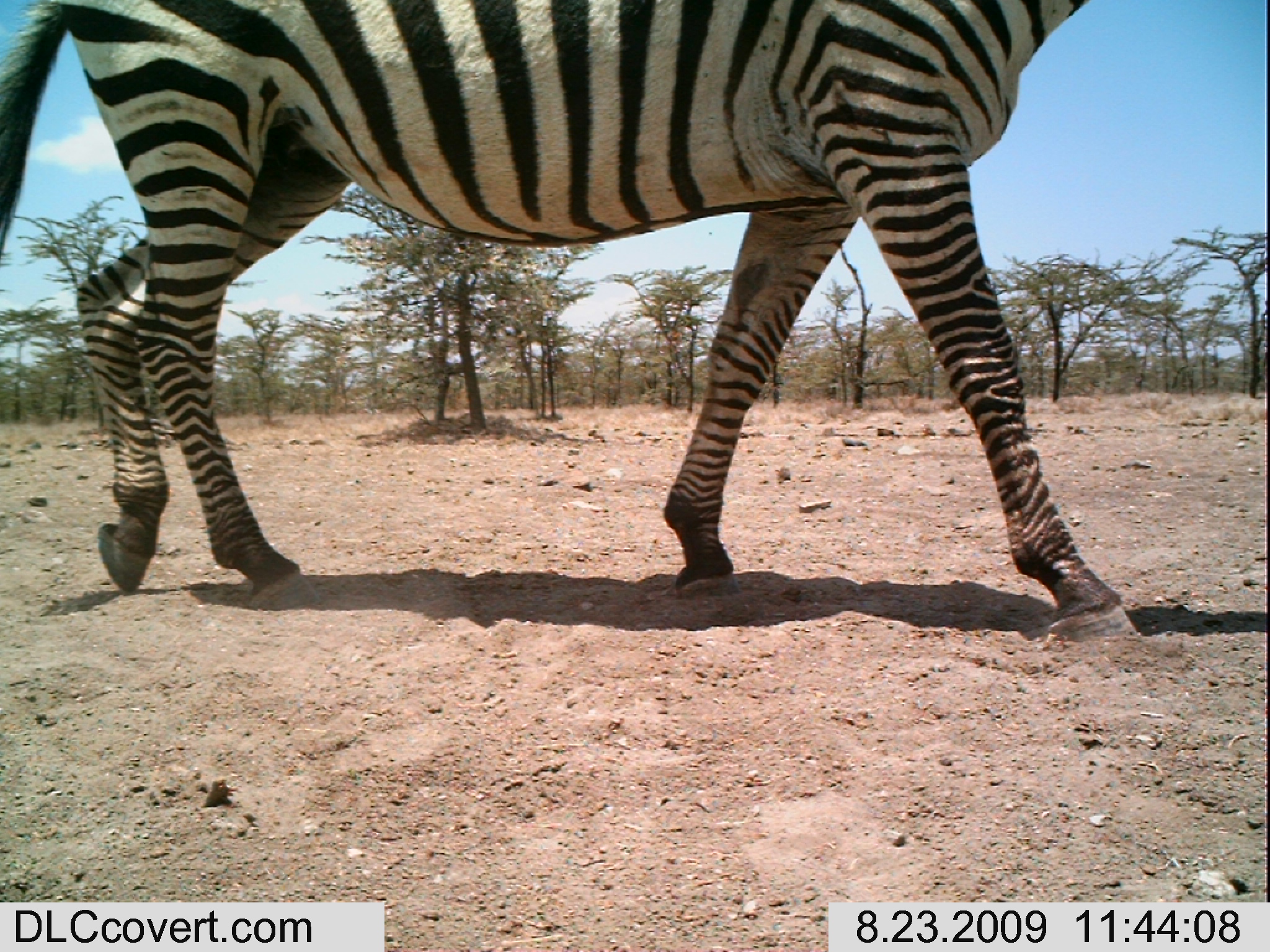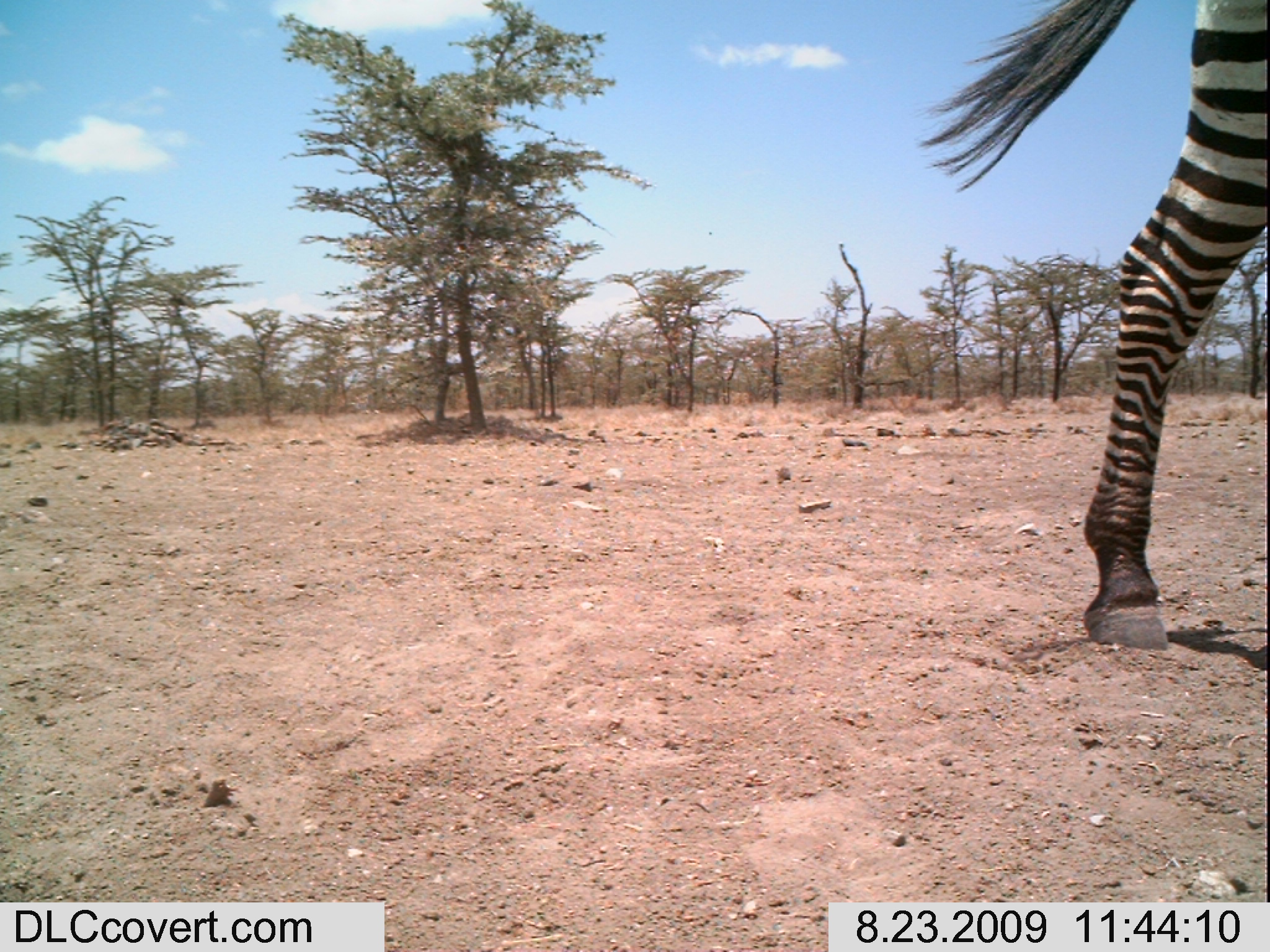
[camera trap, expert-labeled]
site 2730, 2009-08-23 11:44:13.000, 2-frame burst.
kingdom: Animalia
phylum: Chordata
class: Mammalia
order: Perissodactyla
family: Equidae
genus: Equus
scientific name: Equus quagga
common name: plains zebra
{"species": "Equus quagga (plains zebra)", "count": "1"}